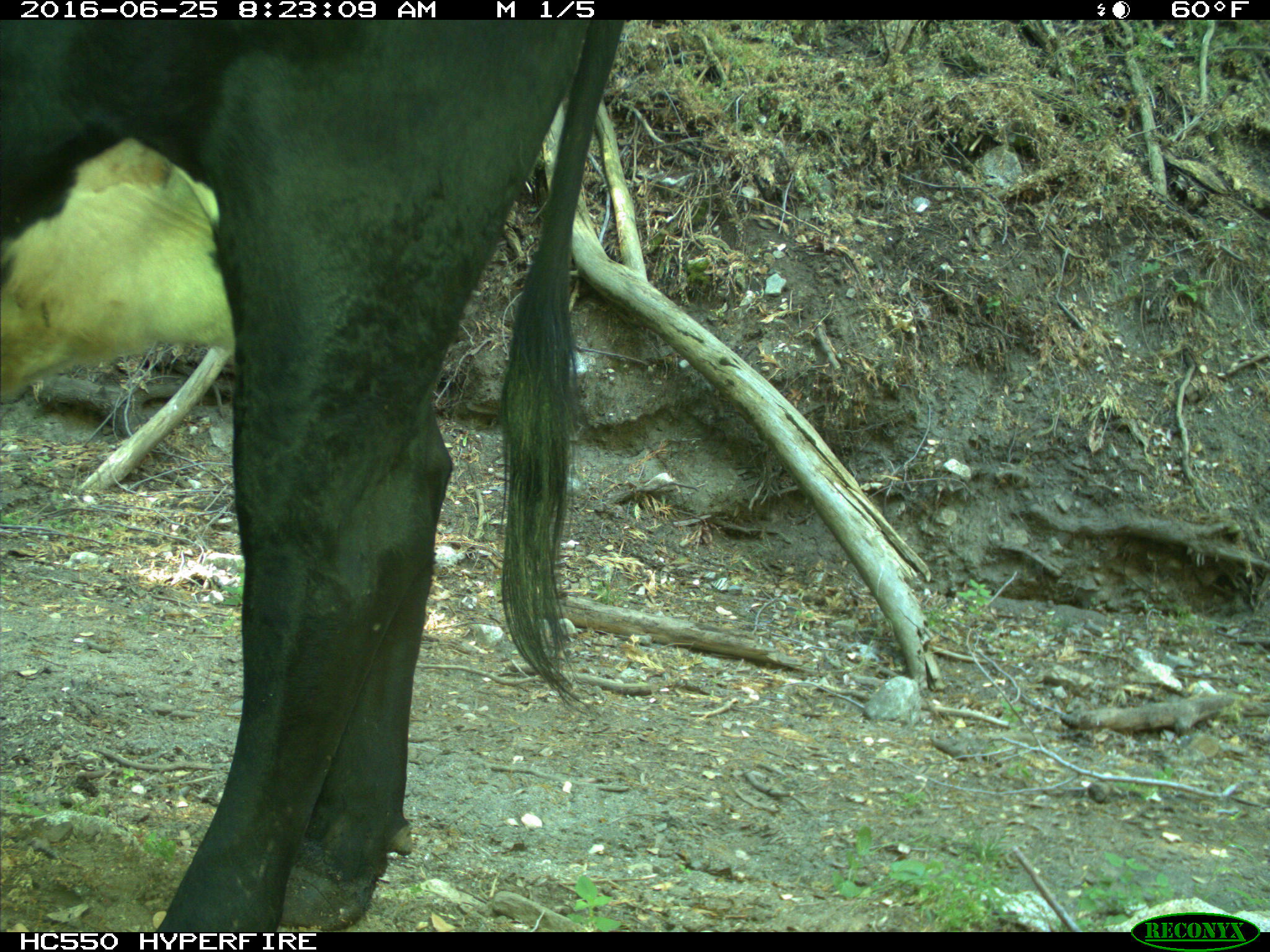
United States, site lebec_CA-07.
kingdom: Animalia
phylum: Chordata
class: Mammalia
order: Artiodactyla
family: Bovidae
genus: Bos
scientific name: Bos taurus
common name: domestic cow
Bos taurus (domestic cow).